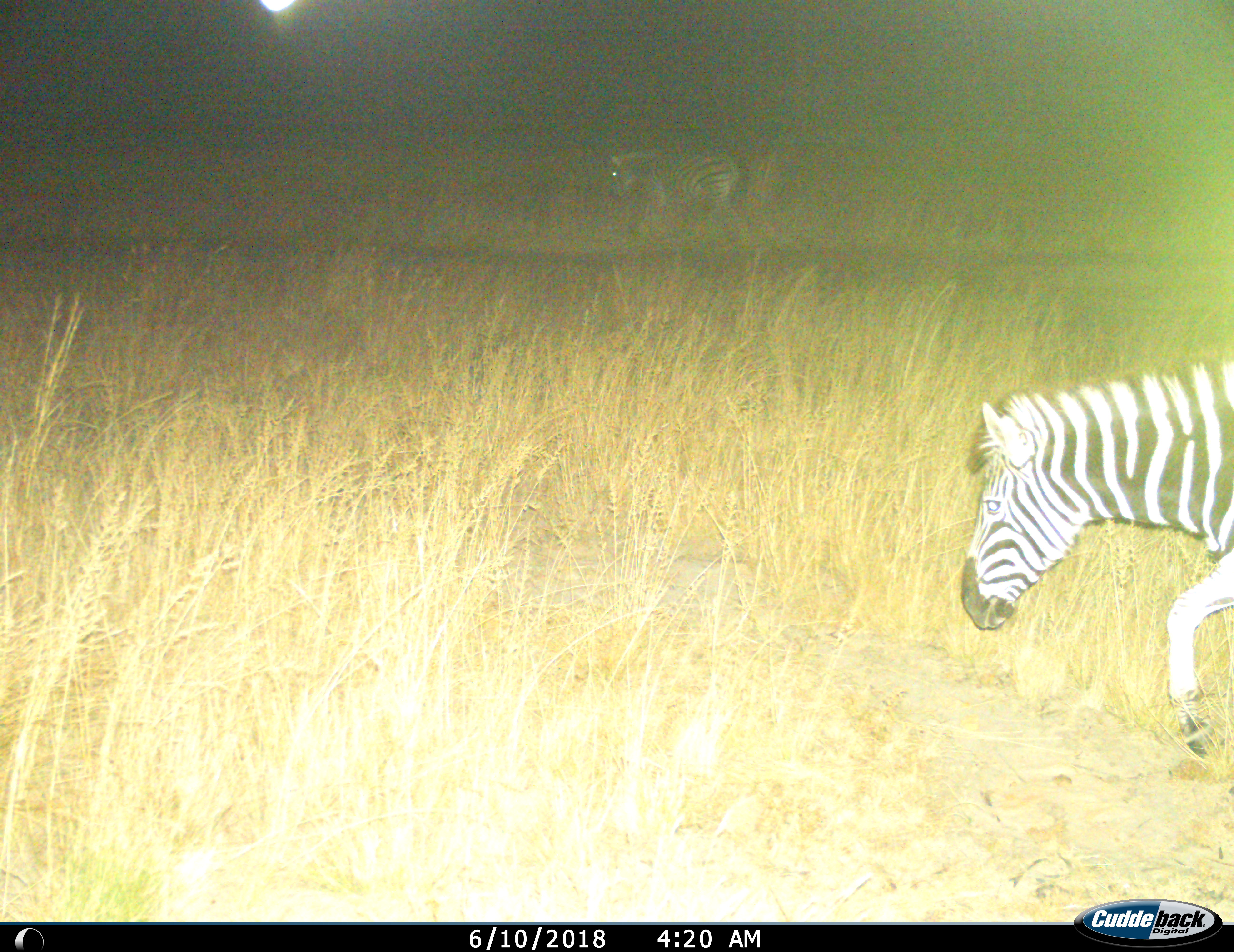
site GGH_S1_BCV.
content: unidentified animal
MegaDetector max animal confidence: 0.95